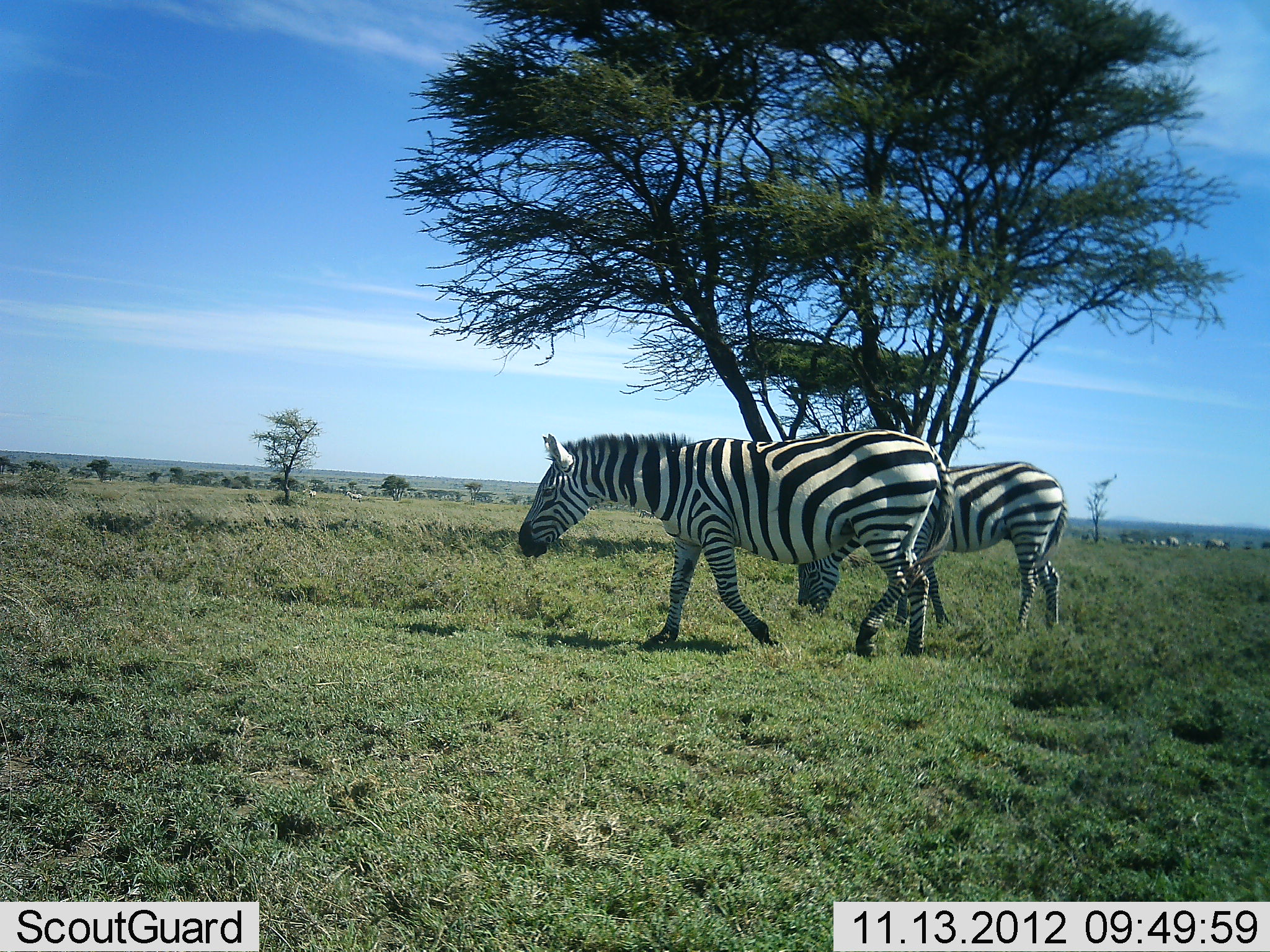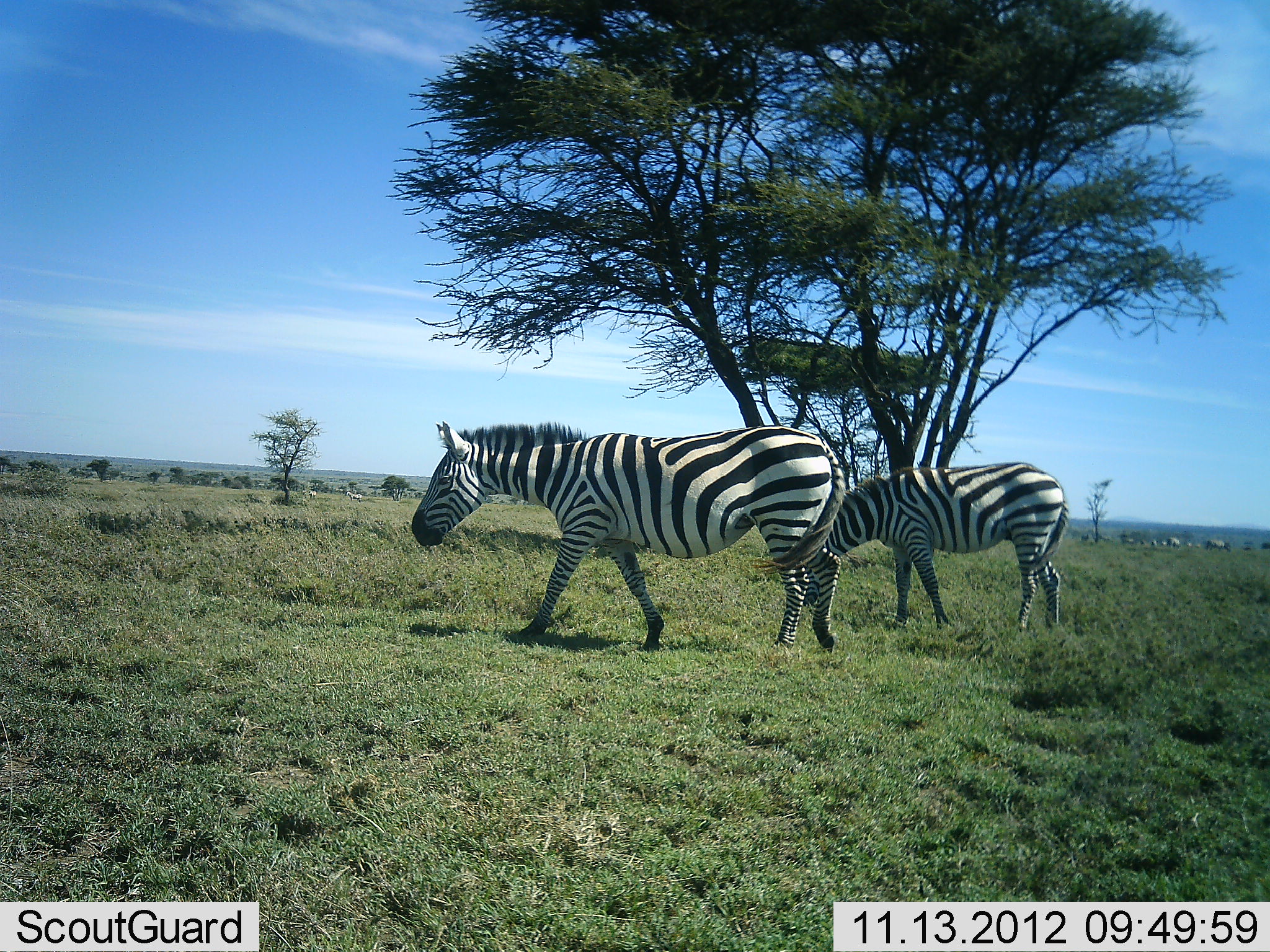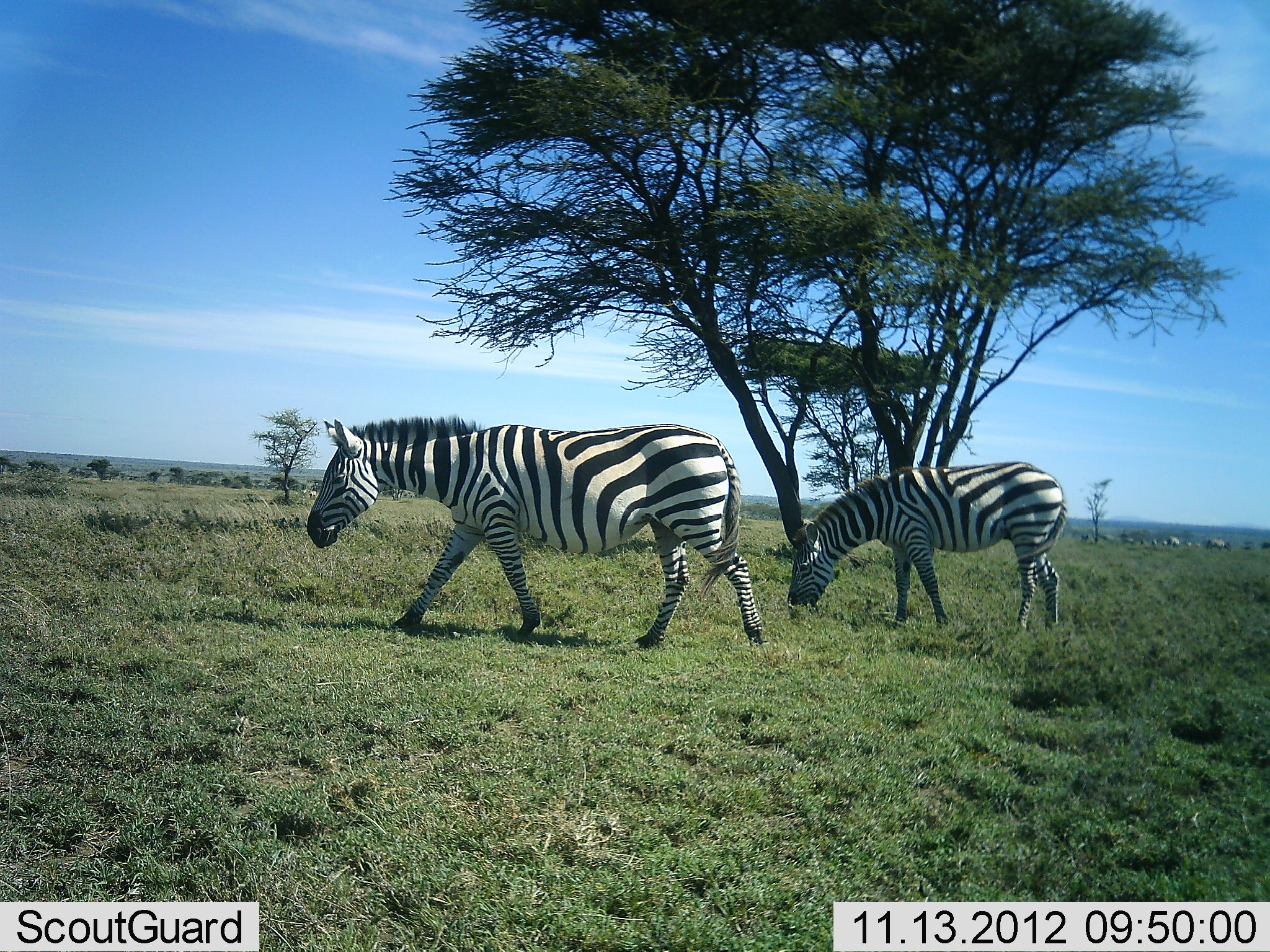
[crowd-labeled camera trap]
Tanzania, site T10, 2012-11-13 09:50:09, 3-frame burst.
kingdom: Animalia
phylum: Chordata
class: Mammalia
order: Perissodactyla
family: Equidae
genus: Equus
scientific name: Equus quagga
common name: plains zebra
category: zebra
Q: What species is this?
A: Zebra (plains zebra) (Equus quagga).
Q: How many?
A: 2.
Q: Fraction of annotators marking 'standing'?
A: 27%.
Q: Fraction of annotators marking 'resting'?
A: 0%.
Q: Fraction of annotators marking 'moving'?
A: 73%.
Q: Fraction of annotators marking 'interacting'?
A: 0%.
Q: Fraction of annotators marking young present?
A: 0%.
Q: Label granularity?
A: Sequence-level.